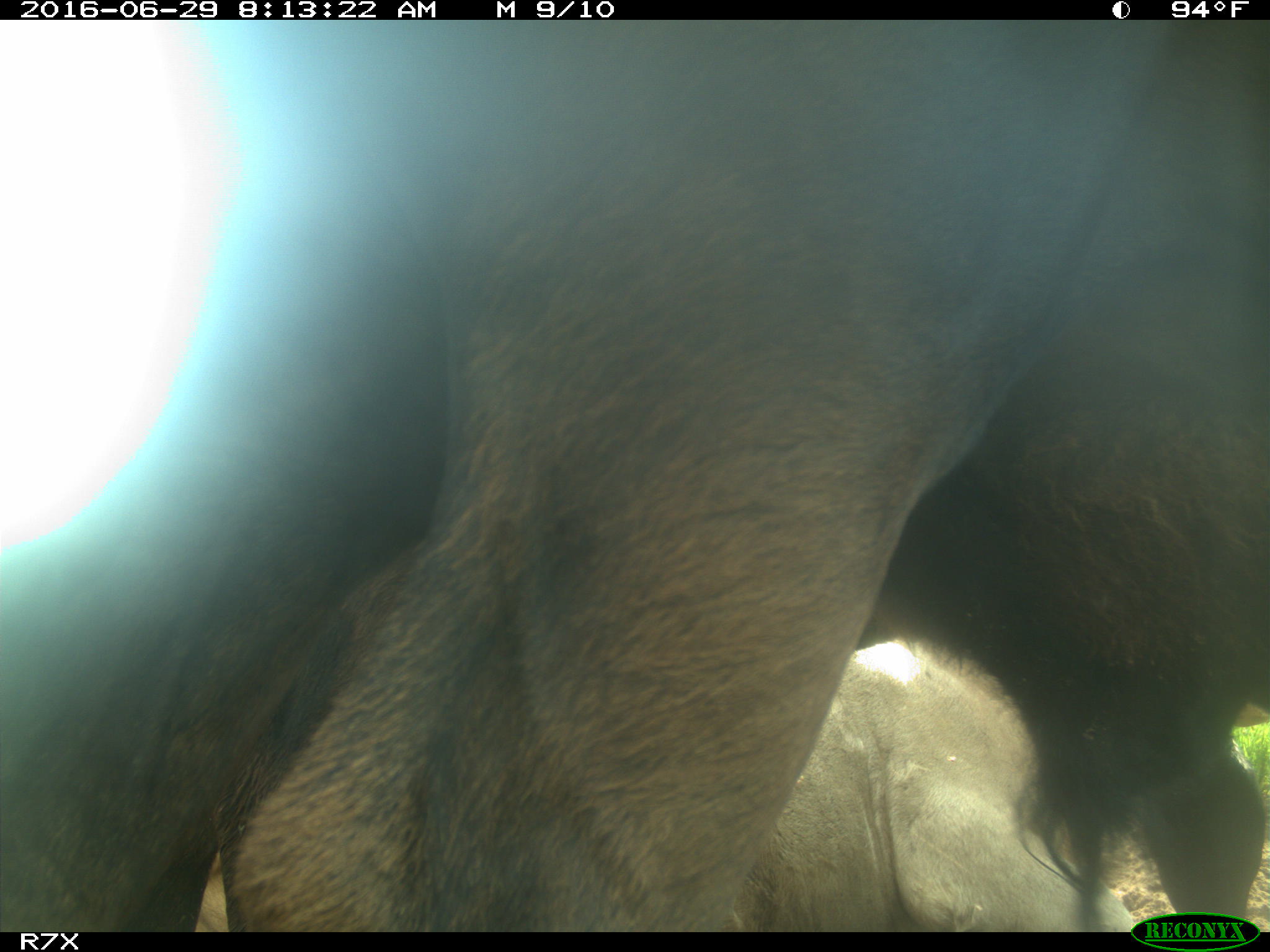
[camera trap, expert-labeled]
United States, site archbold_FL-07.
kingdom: Animalia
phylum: Chordata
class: Mammalia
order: Artiodactyla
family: Bovidae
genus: Bos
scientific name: Bos taurus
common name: domestic cow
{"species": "Bos taurus (domestic cow)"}